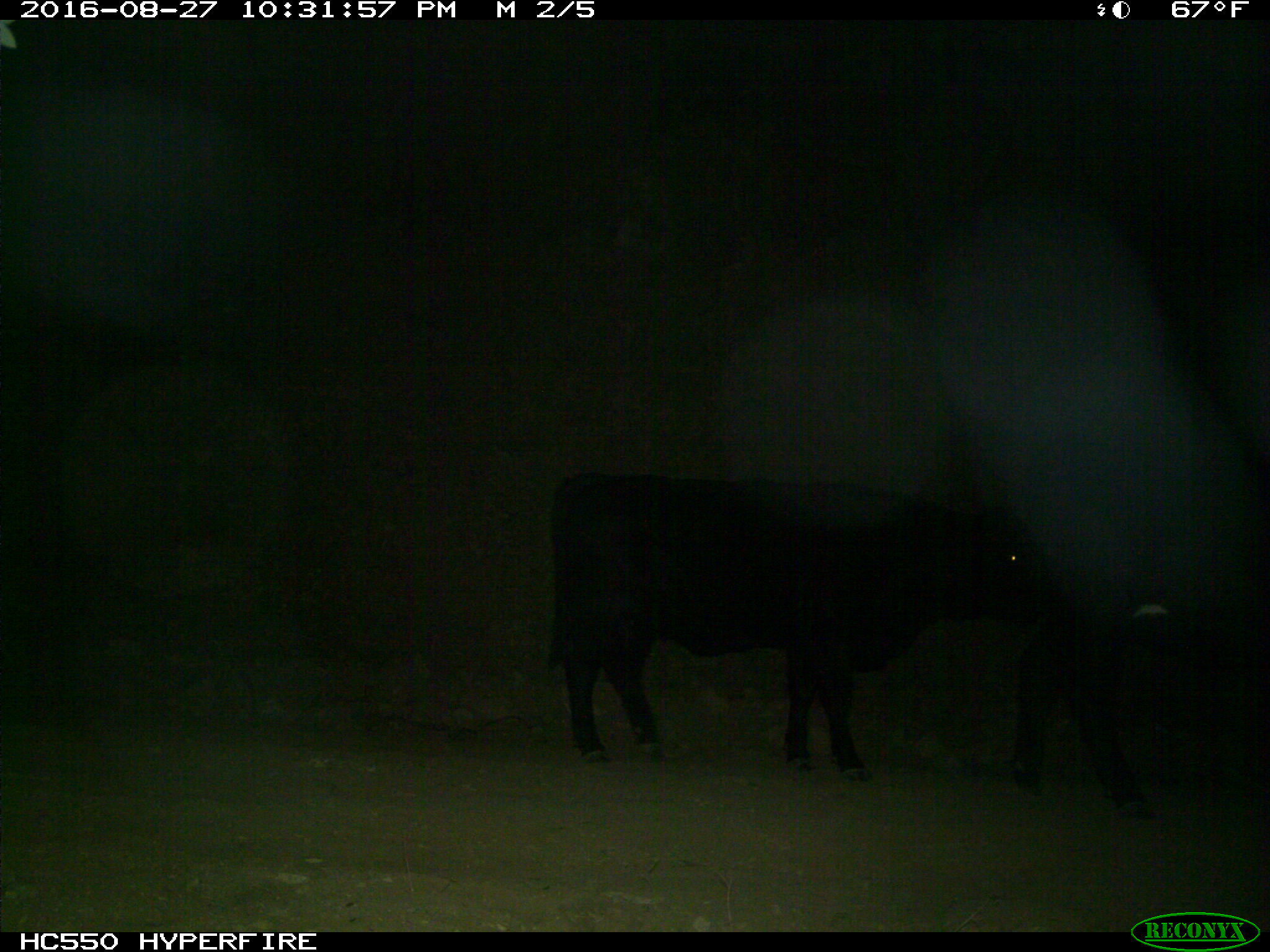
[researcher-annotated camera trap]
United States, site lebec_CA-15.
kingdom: Animalia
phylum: Chordata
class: Mammalia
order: Artiodactyla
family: Bovidae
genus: Bos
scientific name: Bos taurus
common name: domestic cow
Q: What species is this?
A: Bos taurus (domestic cow).